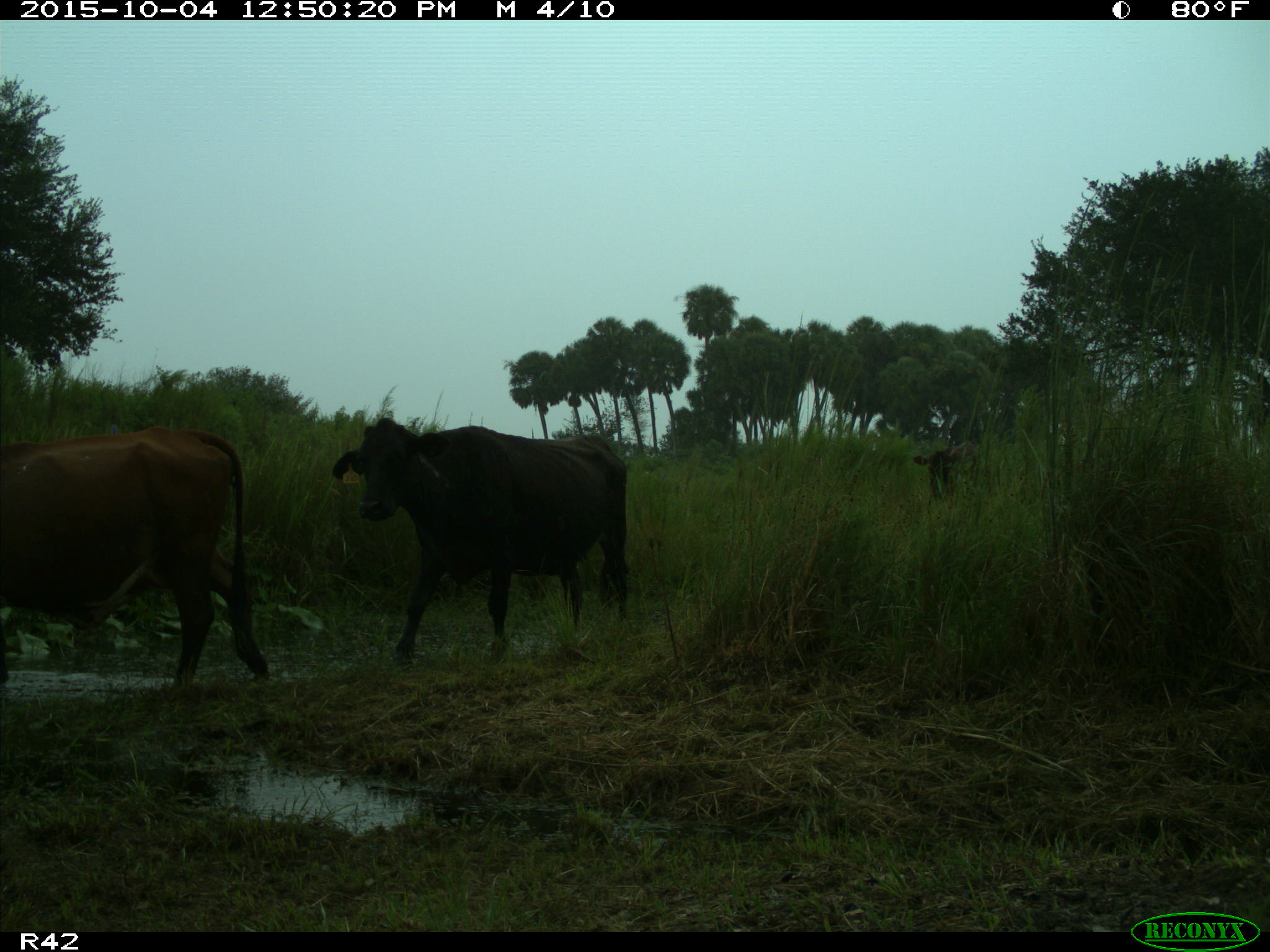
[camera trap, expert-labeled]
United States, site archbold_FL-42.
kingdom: Animalia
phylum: Chordata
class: Mammalia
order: Artiodactyla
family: Bovidae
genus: Bos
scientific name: Bos taurus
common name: domestic cow